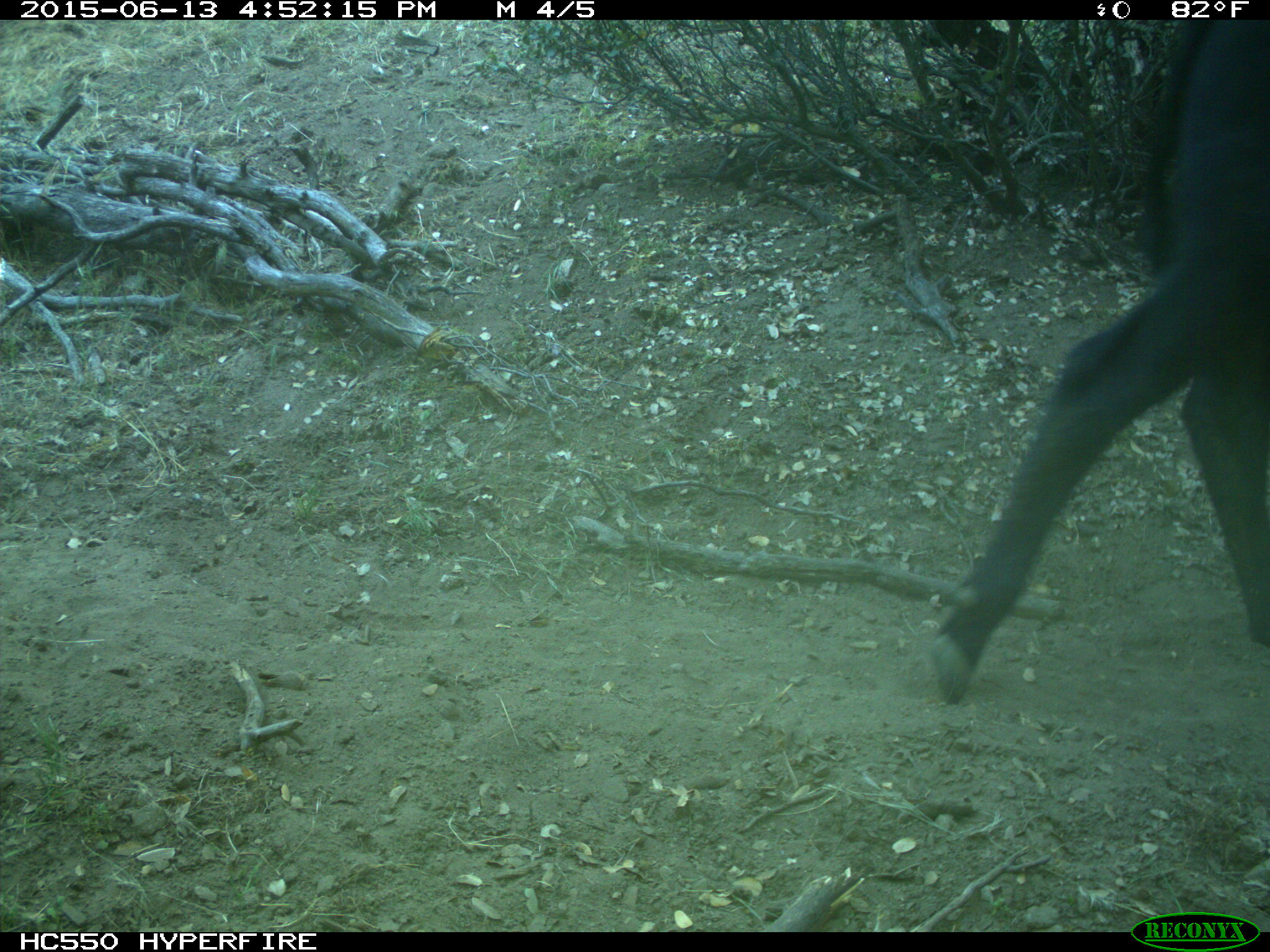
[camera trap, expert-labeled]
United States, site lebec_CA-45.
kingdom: Animalia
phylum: Chordata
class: Mammalia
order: Artiodactyla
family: Bovidae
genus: Bos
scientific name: Bos taurus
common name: domestic cow